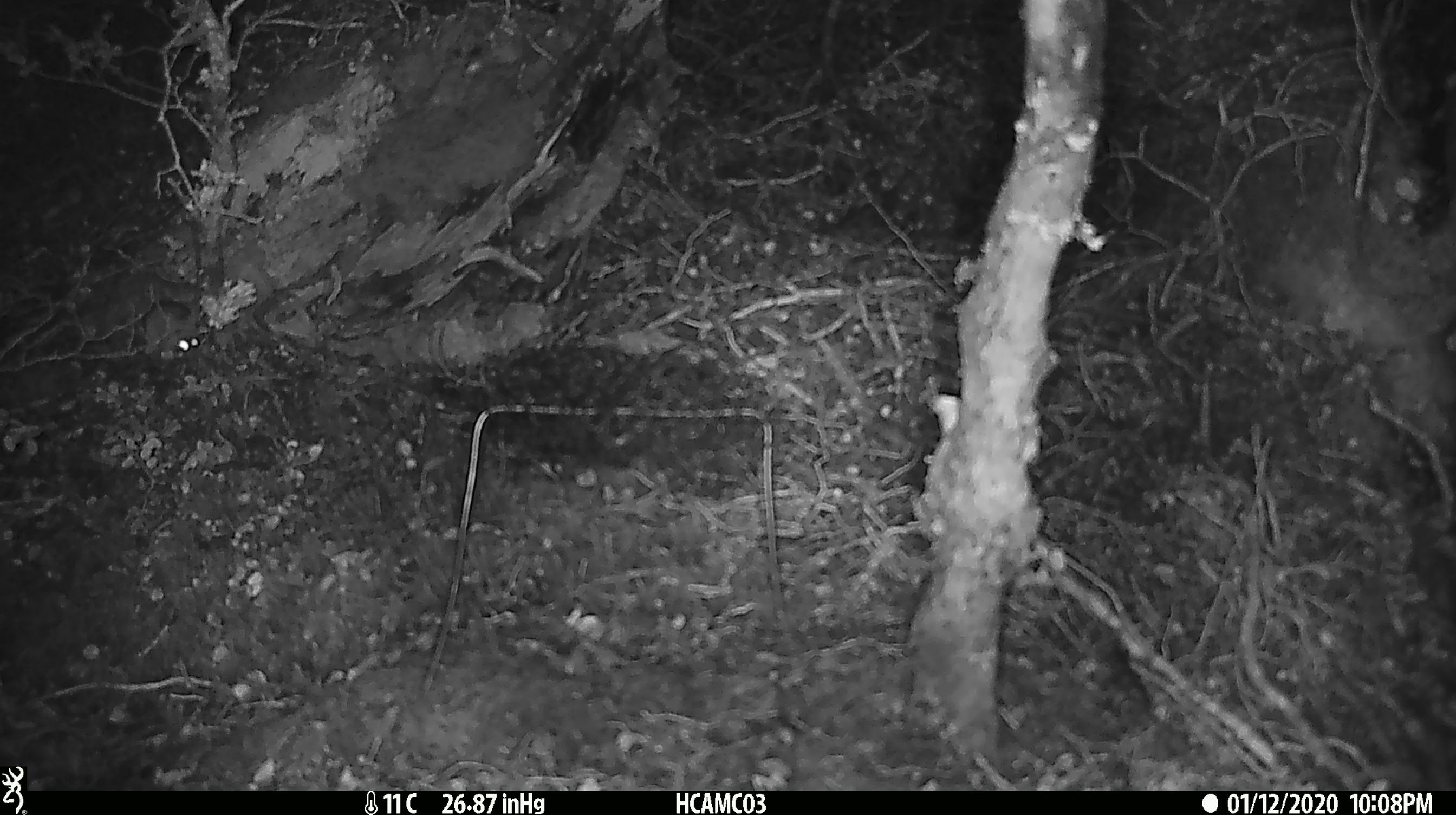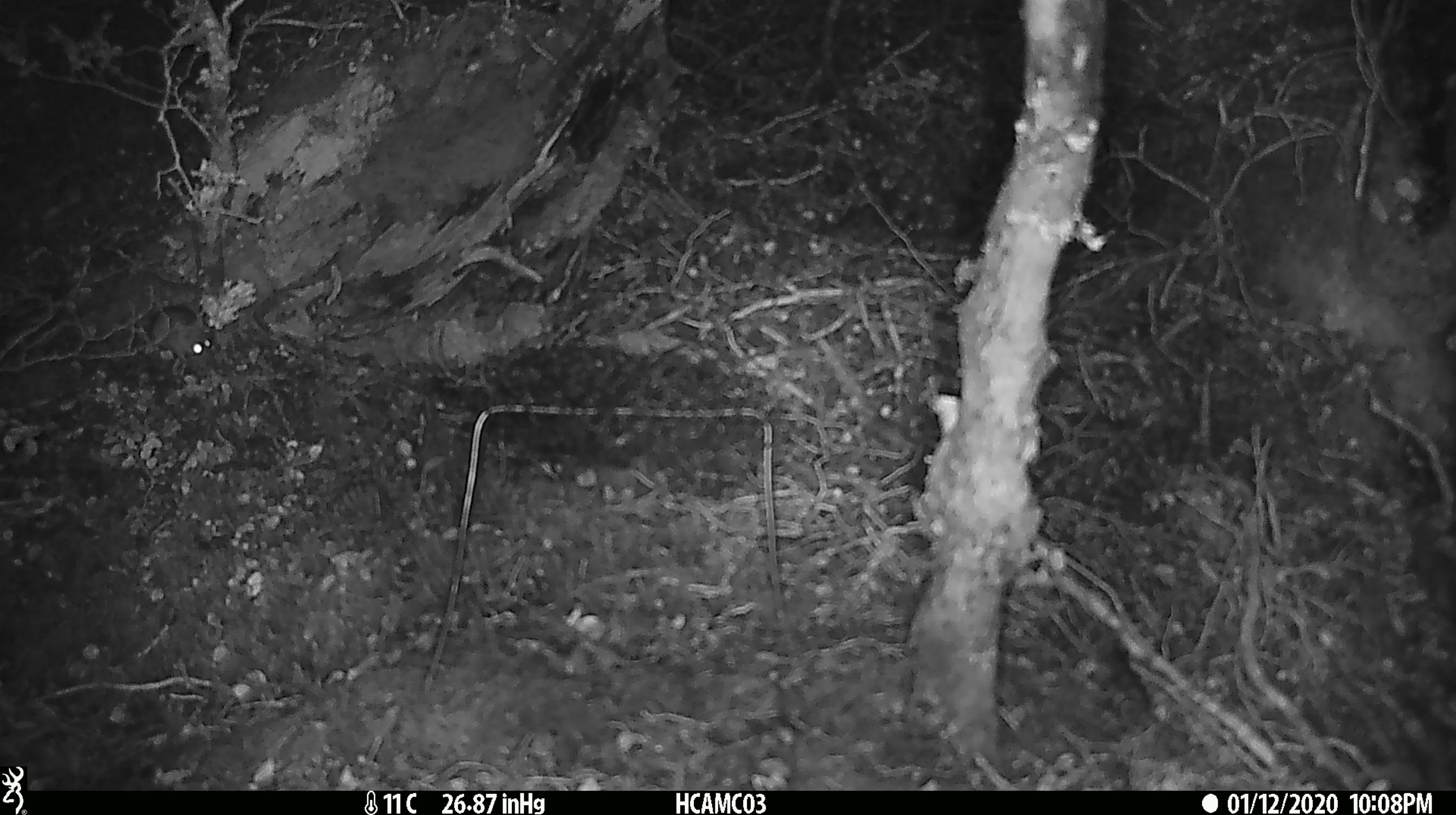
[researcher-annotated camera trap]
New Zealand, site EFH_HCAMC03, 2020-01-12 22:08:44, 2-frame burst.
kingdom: Animalia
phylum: Chordata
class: Mammalia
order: Rodentia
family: Muridae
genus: Mus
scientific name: Mus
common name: mouse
Mouse (Mus).